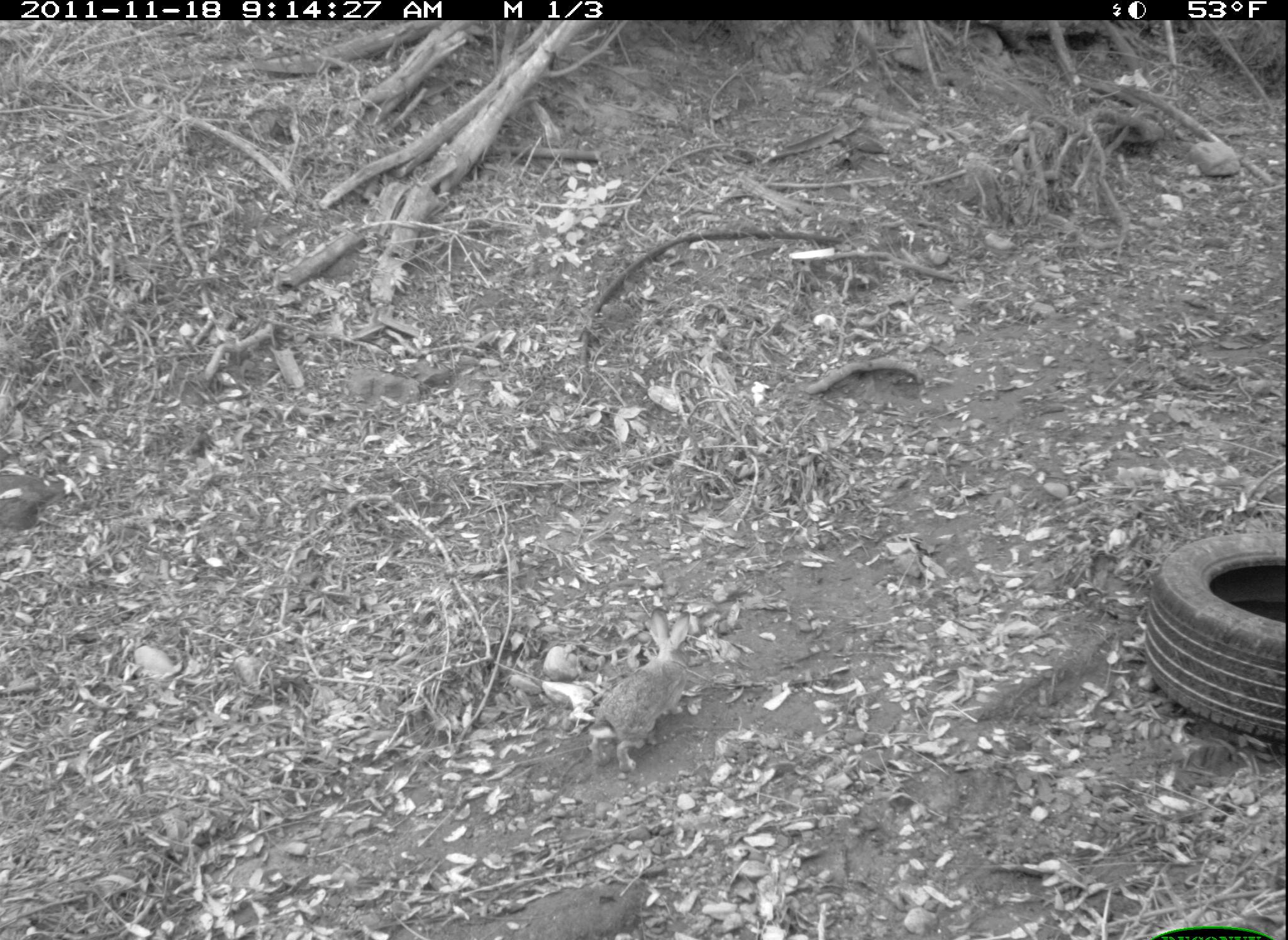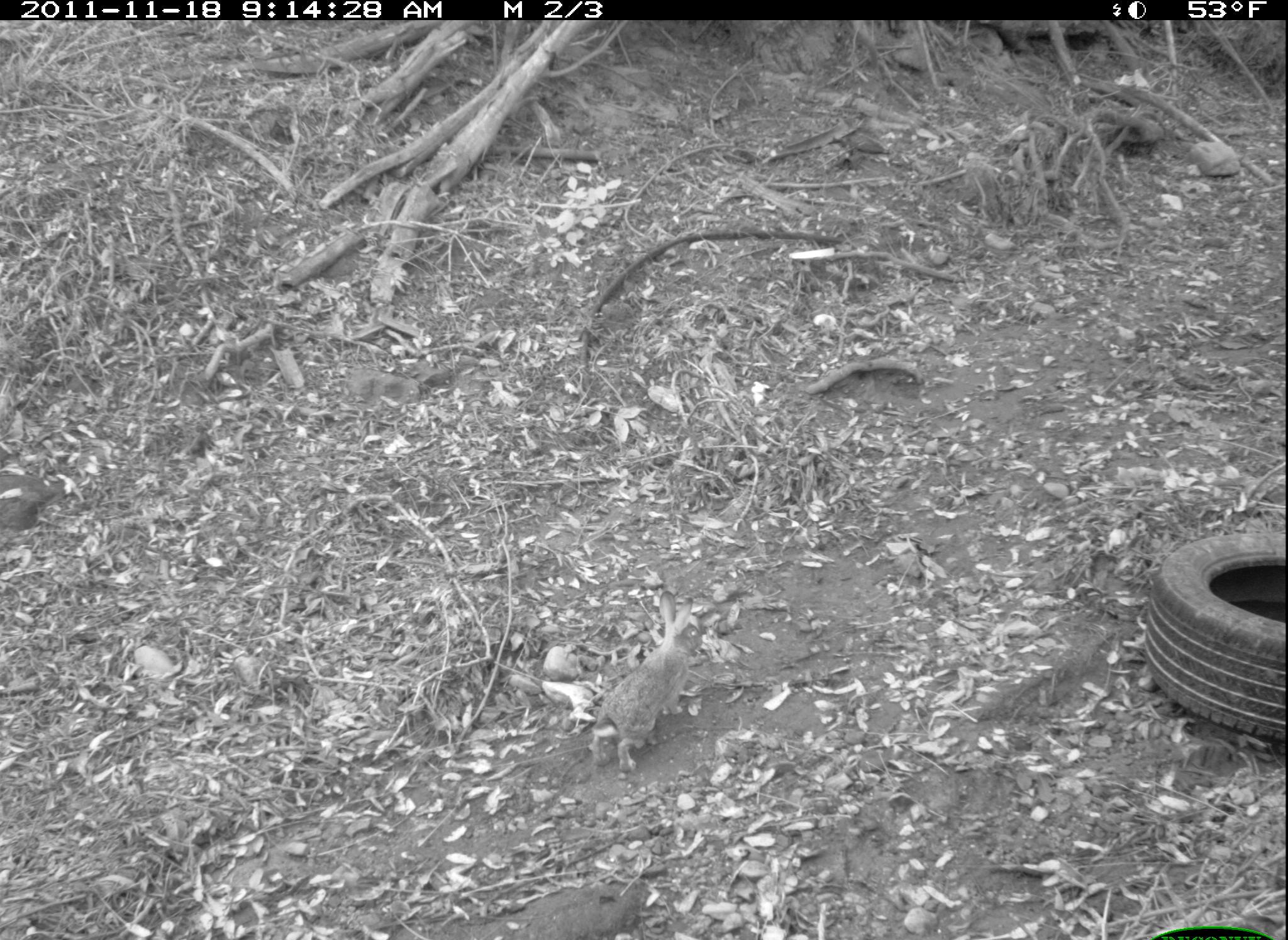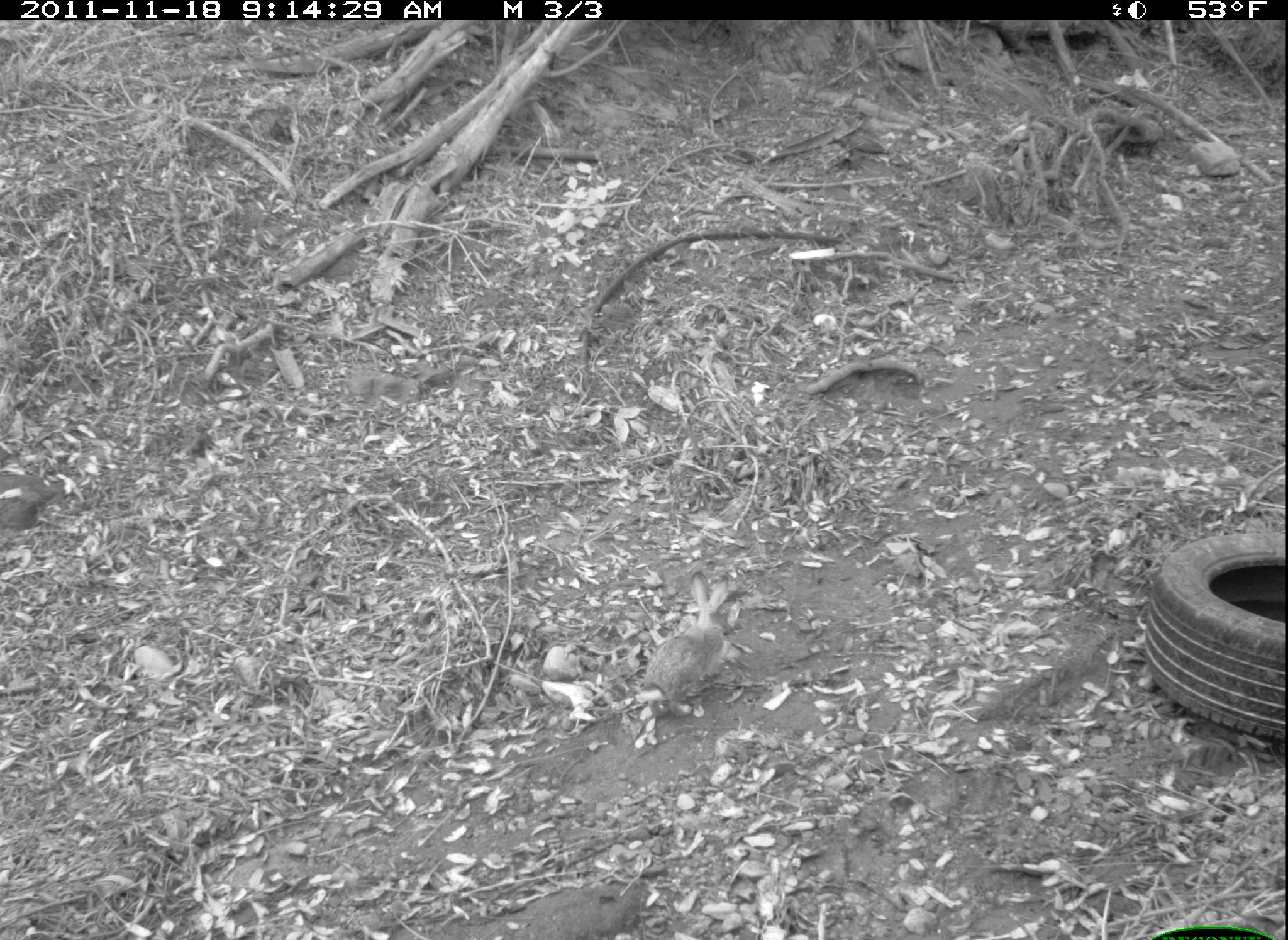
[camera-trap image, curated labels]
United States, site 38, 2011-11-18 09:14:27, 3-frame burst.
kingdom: Animalia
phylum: Chordata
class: Mammalia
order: Lagomorpha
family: Leporidae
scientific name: Leporidae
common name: rabbits and hares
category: rabbit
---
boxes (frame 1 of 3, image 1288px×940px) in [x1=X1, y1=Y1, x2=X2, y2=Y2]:
rabbit: [x1=581, y1=606, x2=729, y2=763]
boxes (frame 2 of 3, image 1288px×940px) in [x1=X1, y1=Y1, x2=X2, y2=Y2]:
rabbit: [x1=588, y1=588, x2=707, y2=776]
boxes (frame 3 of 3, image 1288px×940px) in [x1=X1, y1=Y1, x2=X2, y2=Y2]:
rabbit: [x1=636, y1=565, x2=760, y2=736]